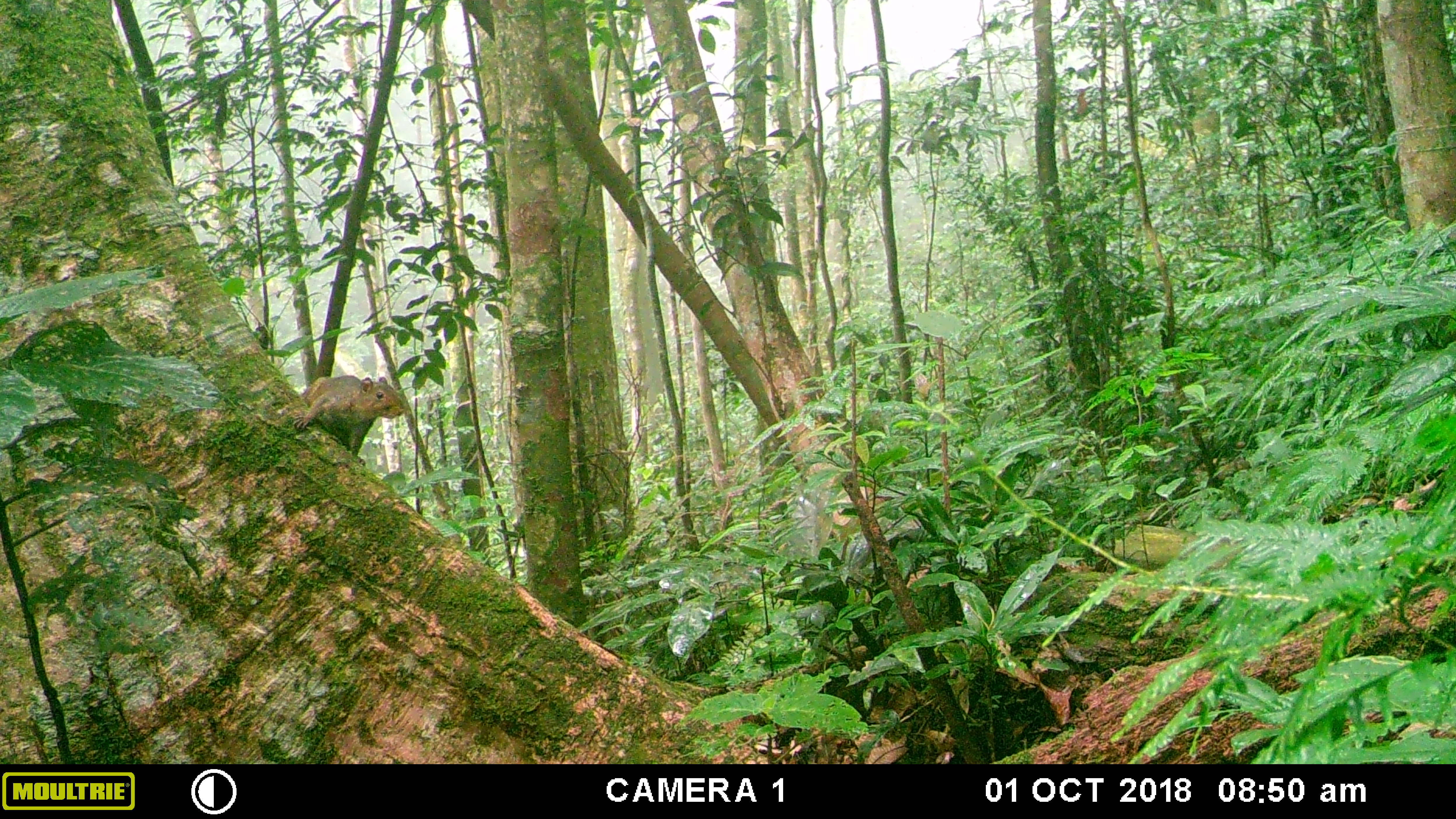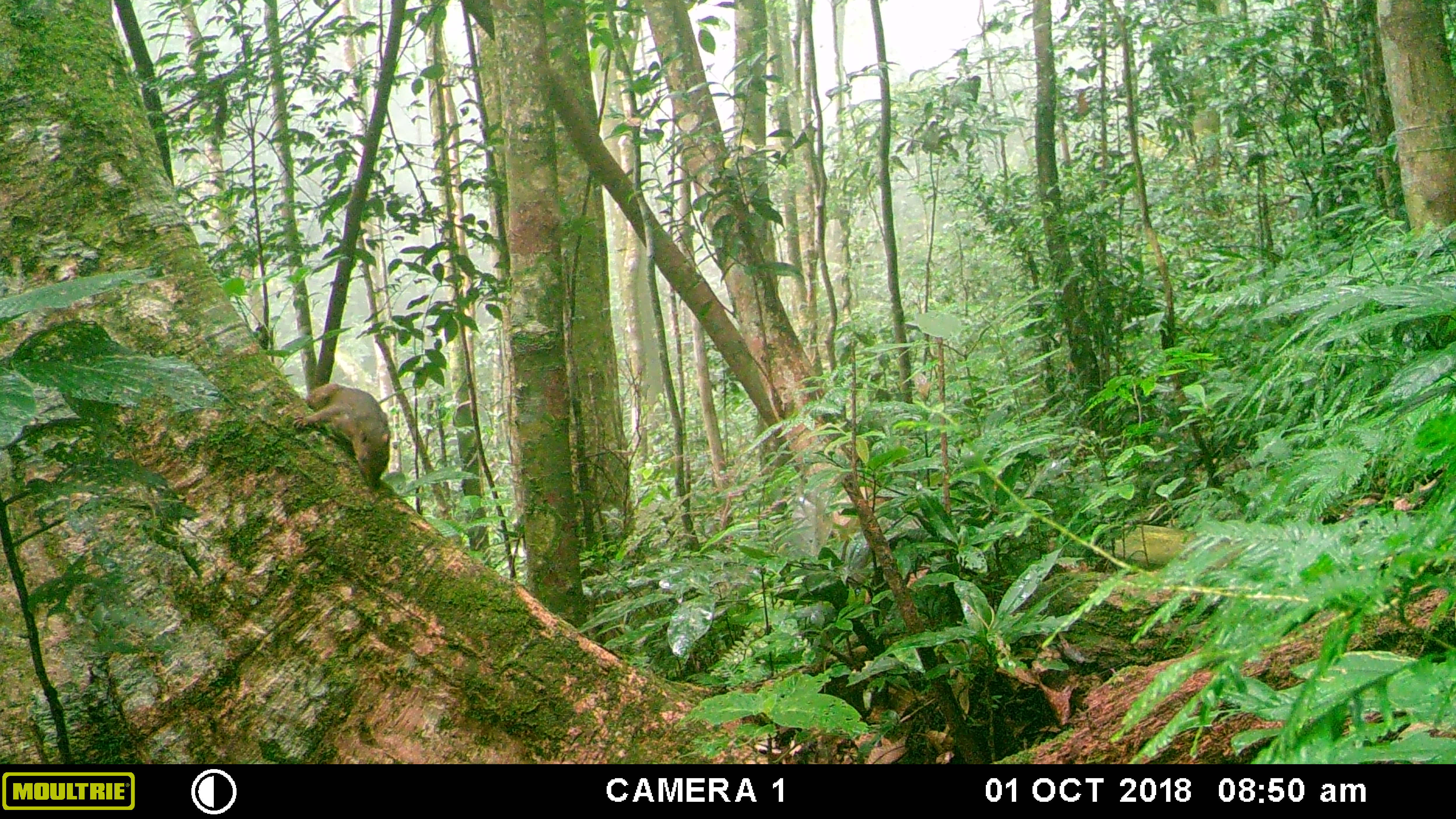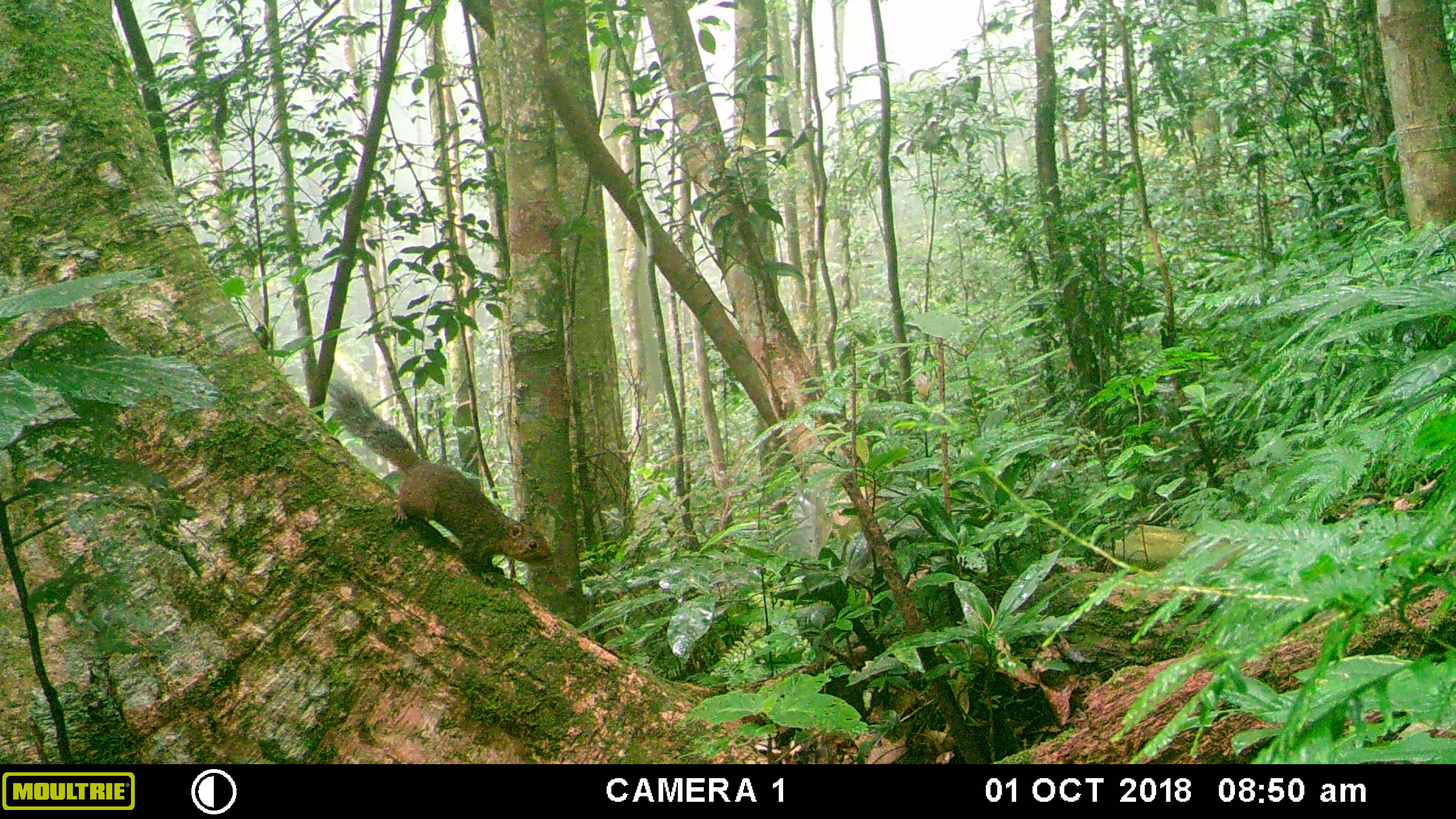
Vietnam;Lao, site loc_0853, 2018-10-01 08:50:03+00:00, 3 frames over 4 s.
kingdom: Animalia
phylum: Chordata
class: Mammalia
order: Rodentia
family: Sciuridae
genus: Dremomys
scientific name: Dremomys rufigenis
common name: red-cheeked squirrel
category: red cheeked squirrel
Red cheeked squirrel (red-cheeked squirrel) (Dremomys rufigenis). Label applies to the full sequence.